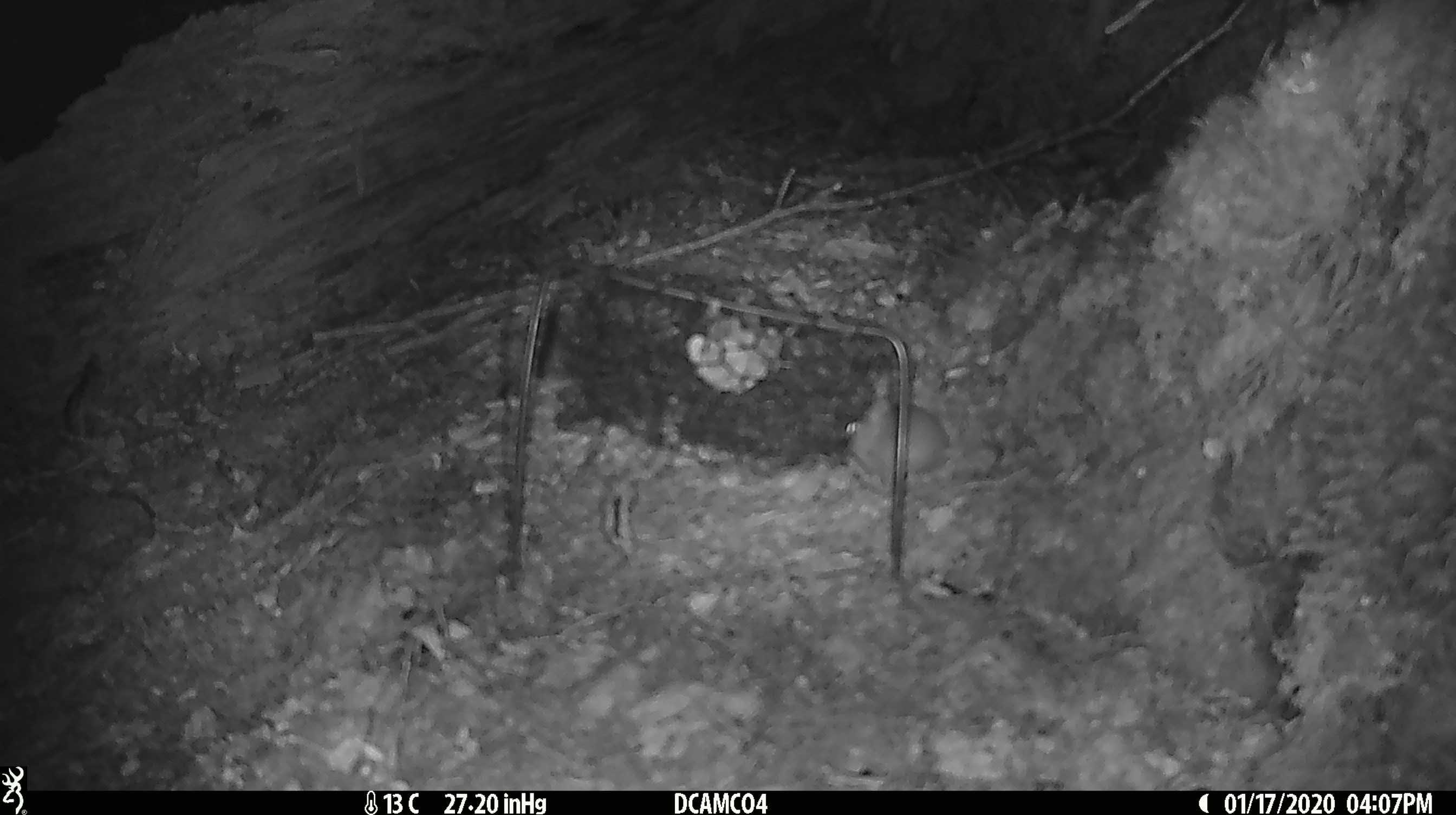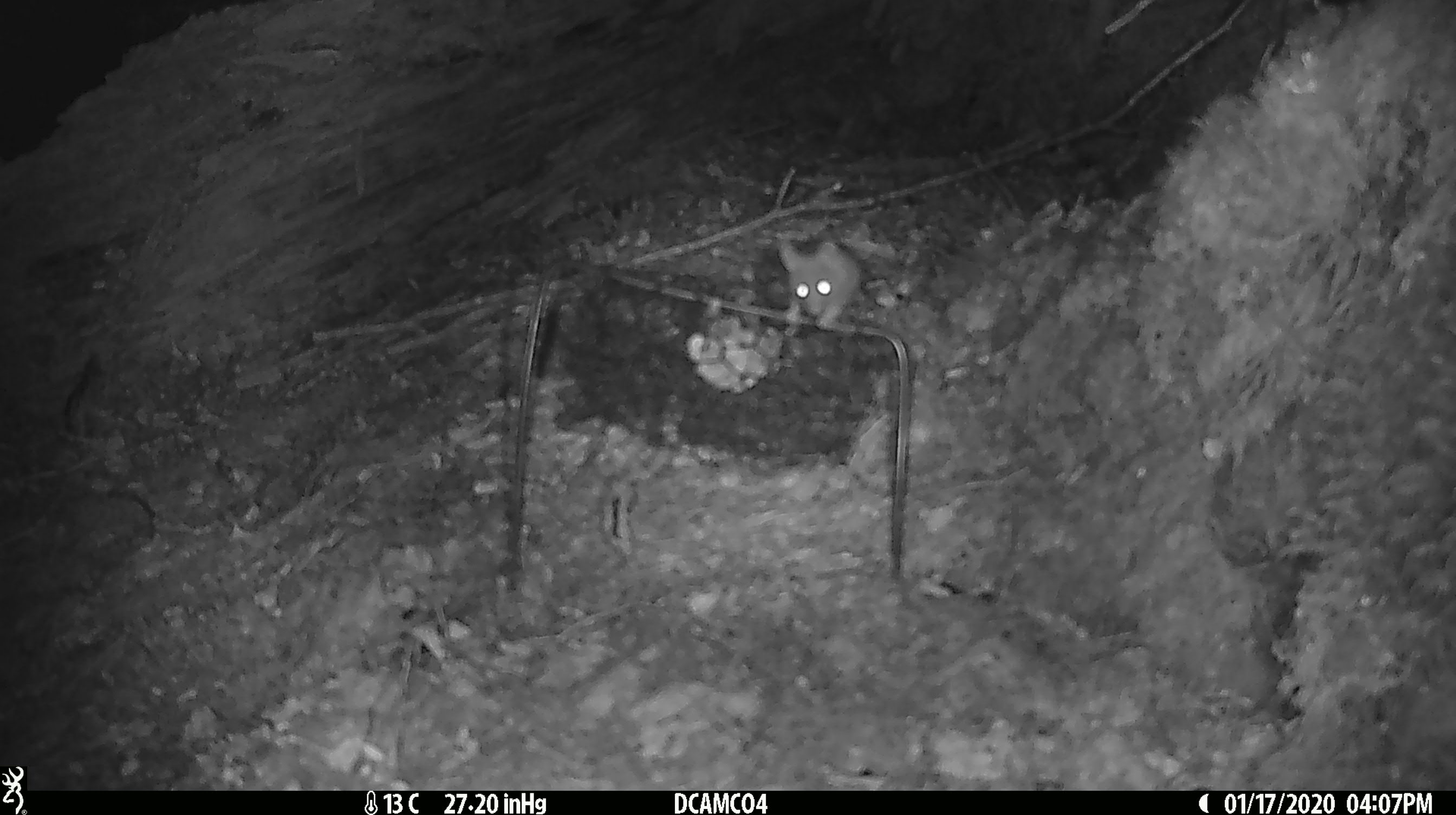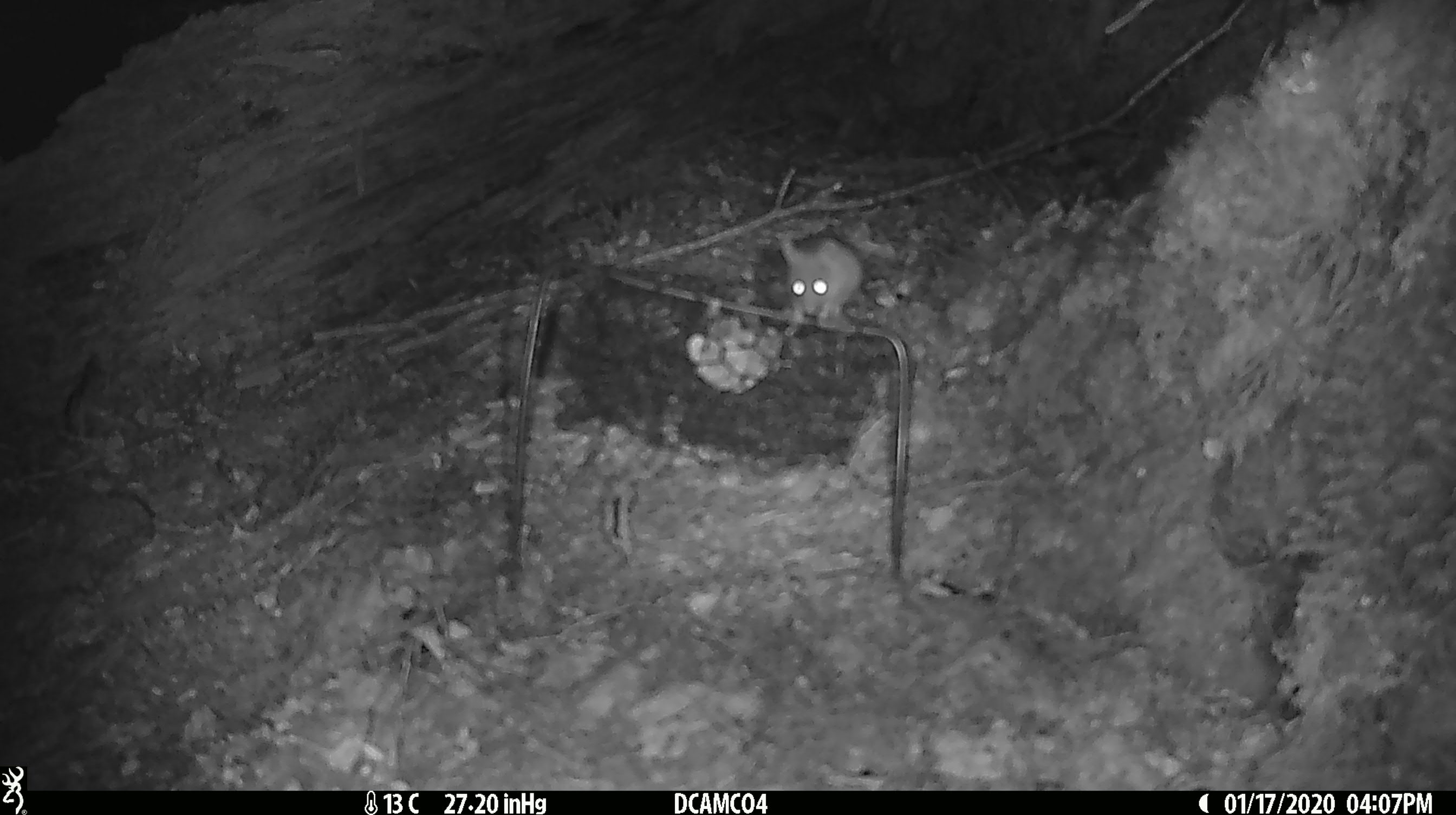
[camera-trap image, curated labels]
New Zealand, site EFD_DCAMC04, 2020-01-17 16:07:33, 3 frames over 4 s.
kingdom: Animalia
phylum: Chordata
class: Mammalia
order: Rodentia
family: Muridae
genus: Mus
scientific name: Mus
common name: mouse